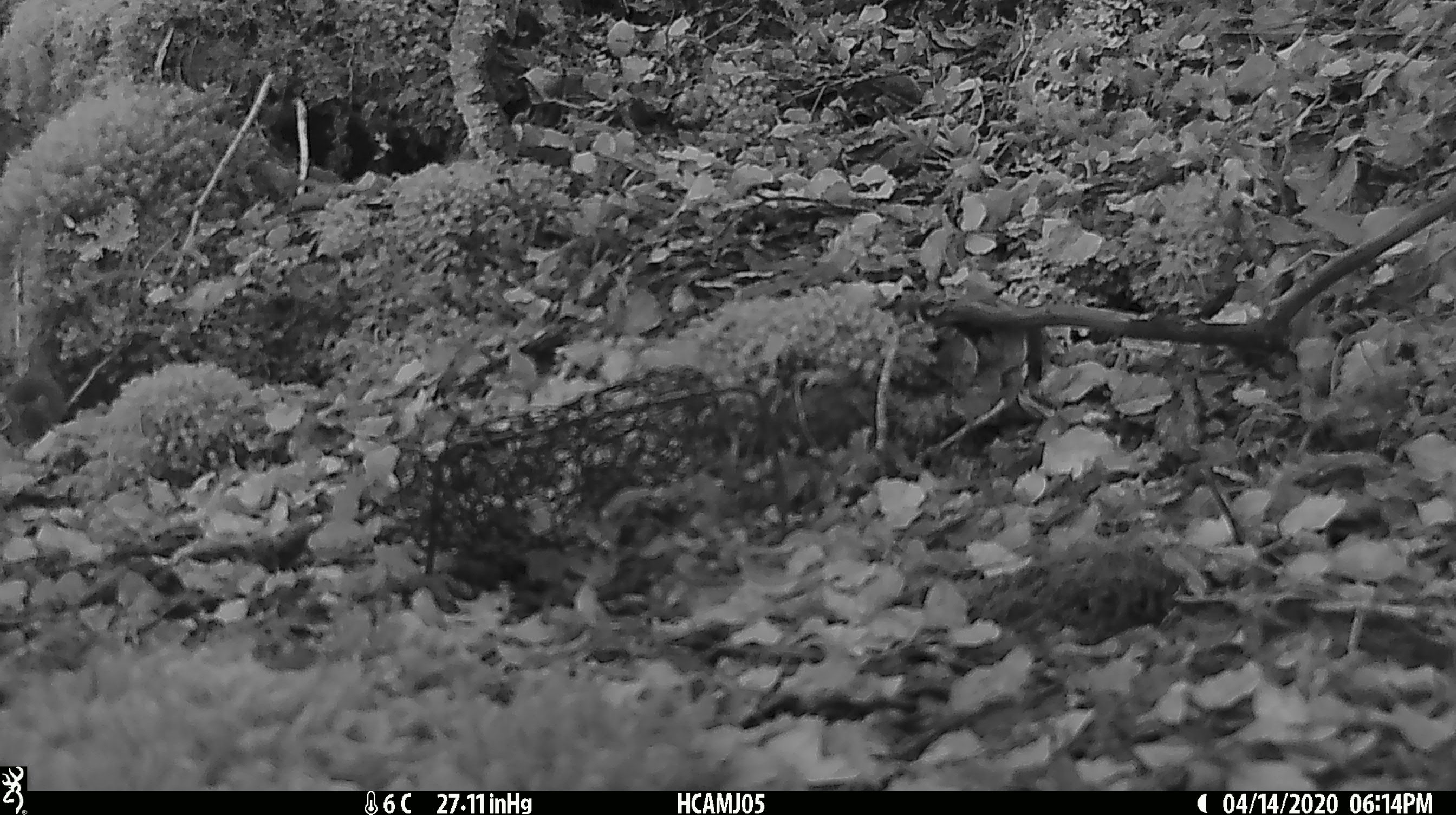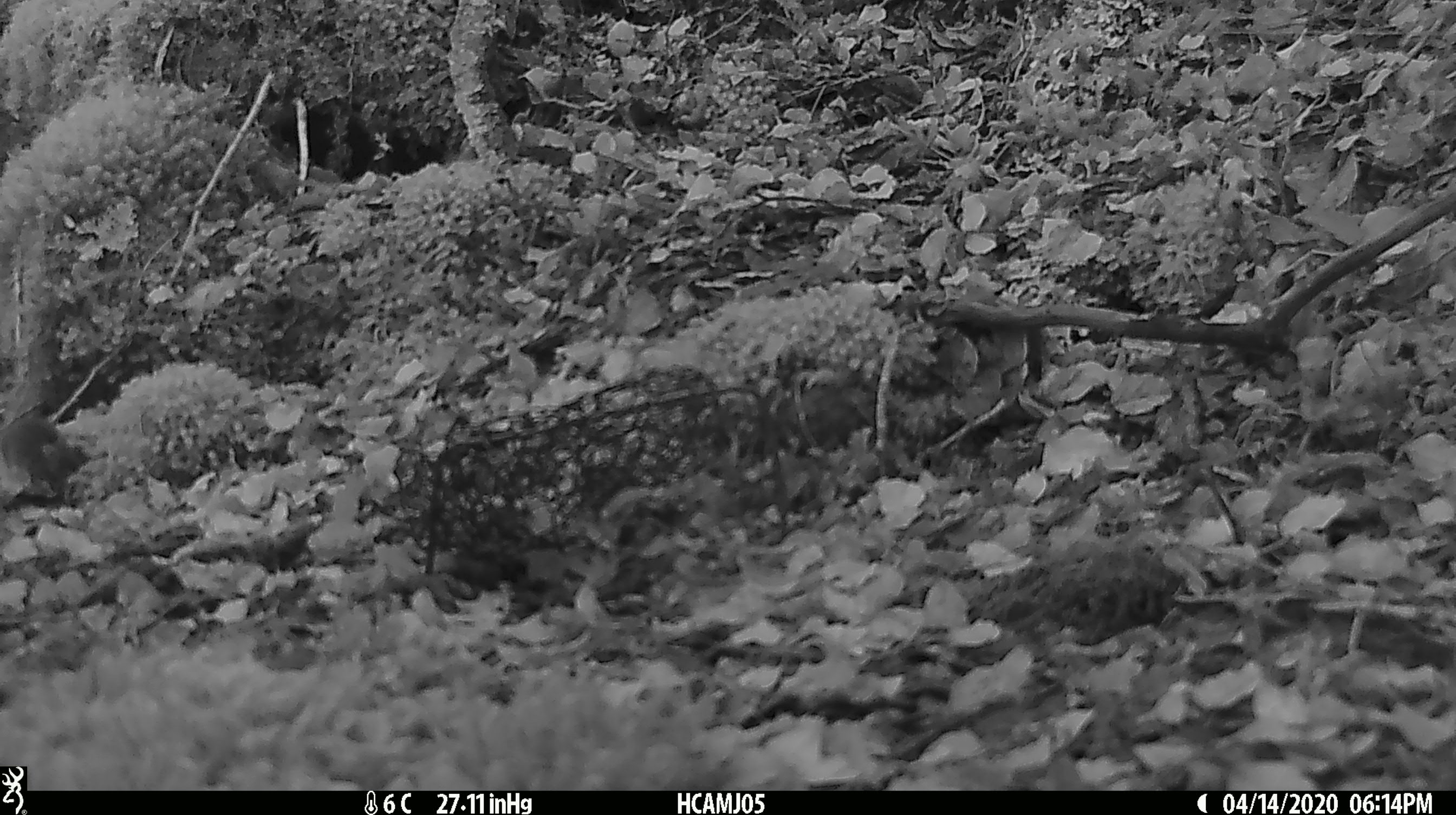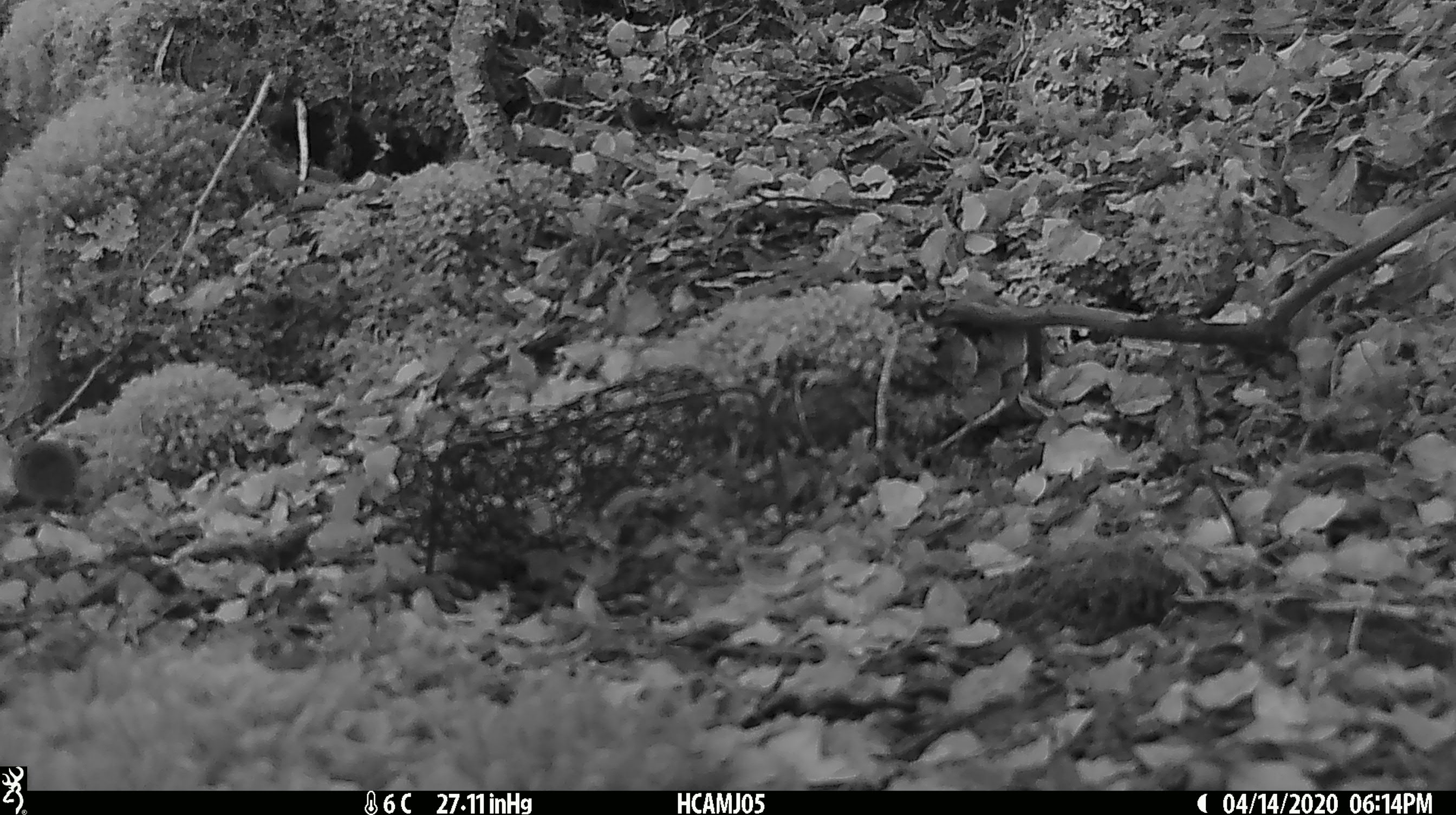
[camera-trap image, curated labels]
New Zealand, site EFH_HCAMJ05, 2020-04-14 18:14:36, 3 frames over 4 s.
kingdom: Animalia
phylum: Chordata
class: Mammalia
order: Rodentia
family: Muridae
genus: Mus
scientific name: Mus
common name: mouse